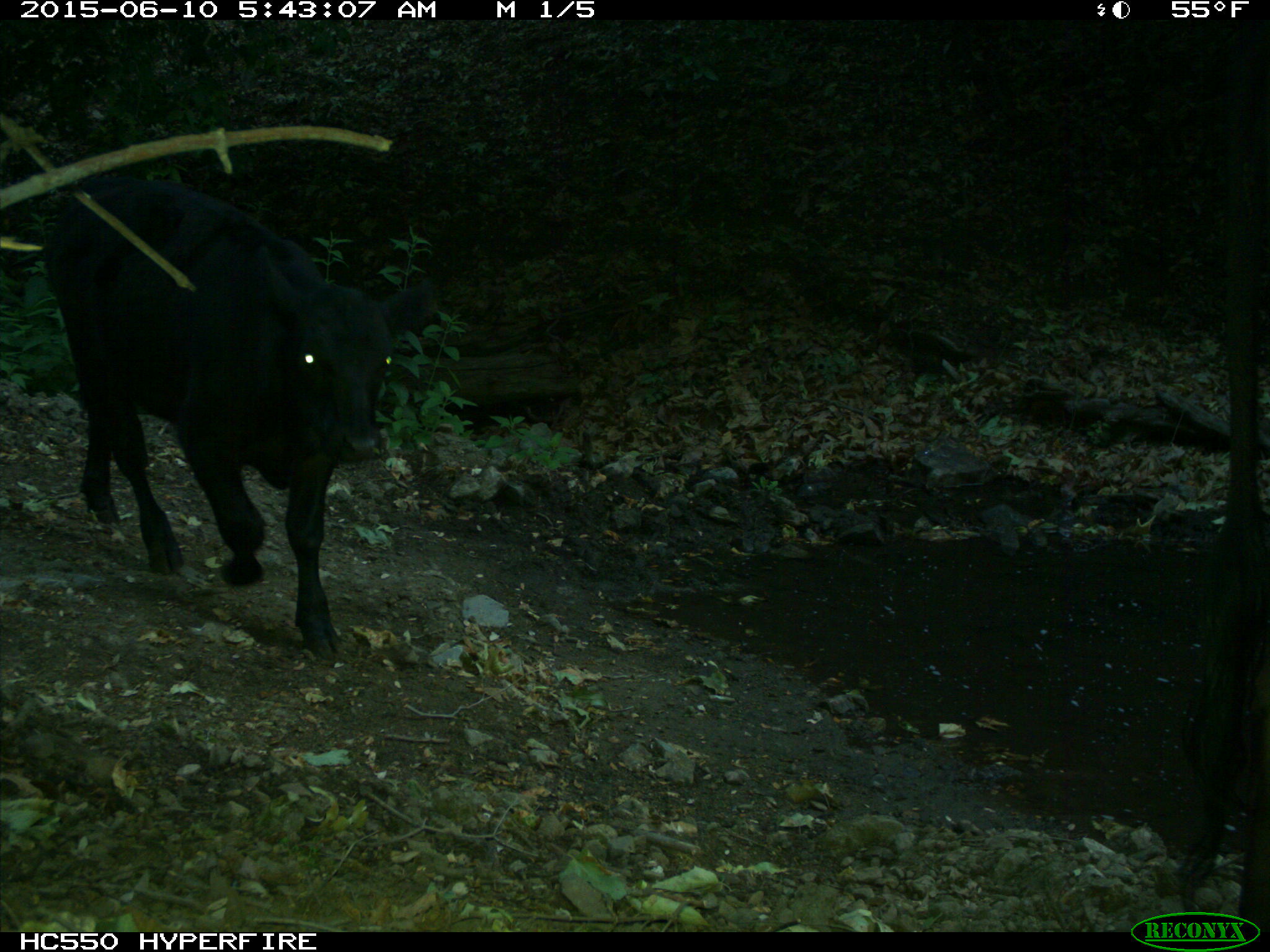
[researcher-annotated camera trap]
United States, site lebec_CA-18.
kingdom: Animalia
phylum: Chordata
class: Mammalia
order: Artiodactyla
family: Bovidae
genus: Bos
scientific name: Bos taurus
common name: domestic cow